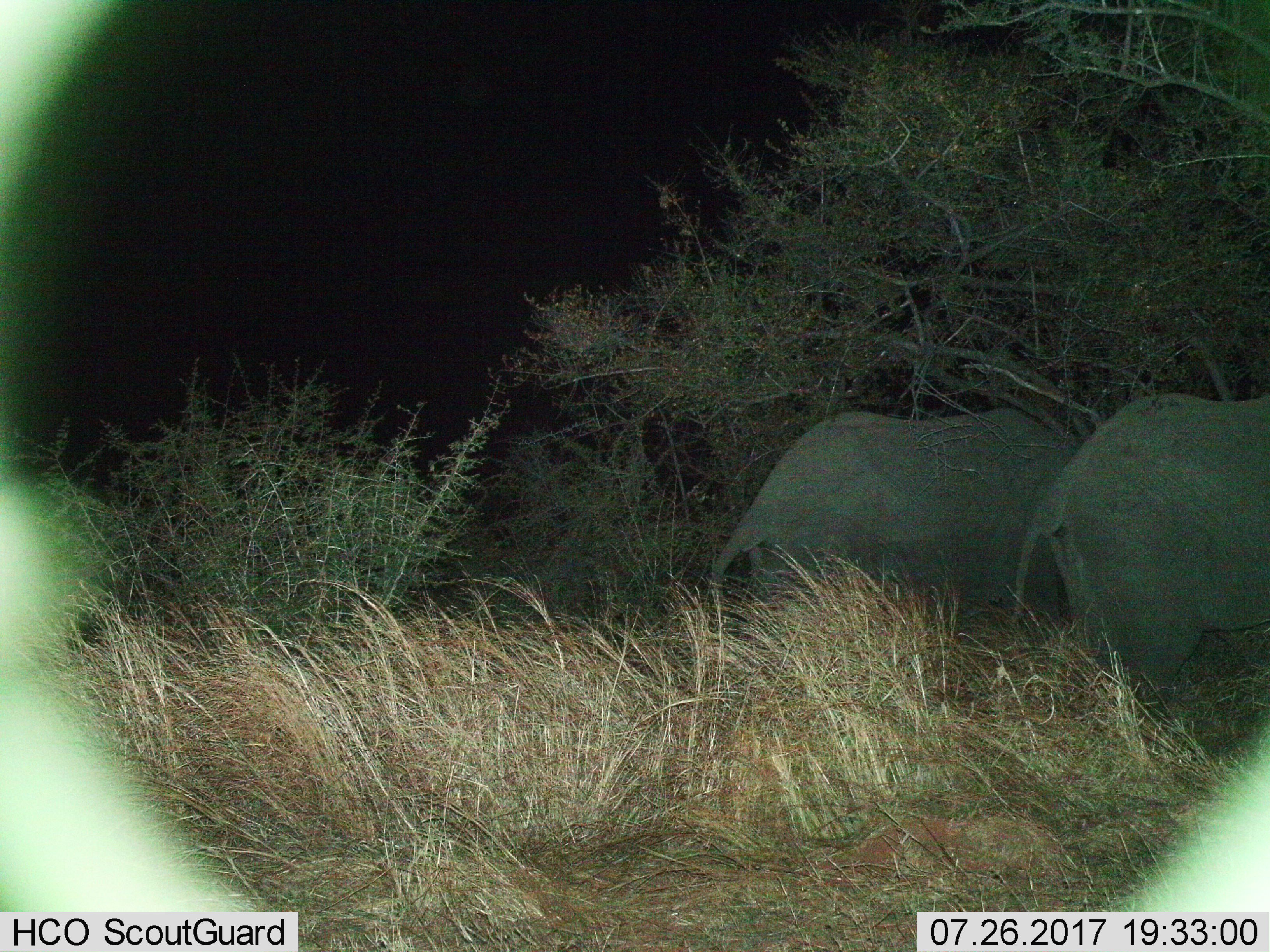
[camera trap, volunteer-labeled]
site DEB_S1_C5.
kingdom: Animalia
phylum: Chordata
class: Mammalia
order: Proboscidea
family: Elephantidae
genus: Loxodonta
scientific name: Loxodonta africana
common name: african bush elephant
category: elephant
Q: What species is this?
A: Elephant (african bush elephant) (Loxodonta africana).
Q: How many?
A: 2.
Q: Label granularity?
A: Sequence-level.